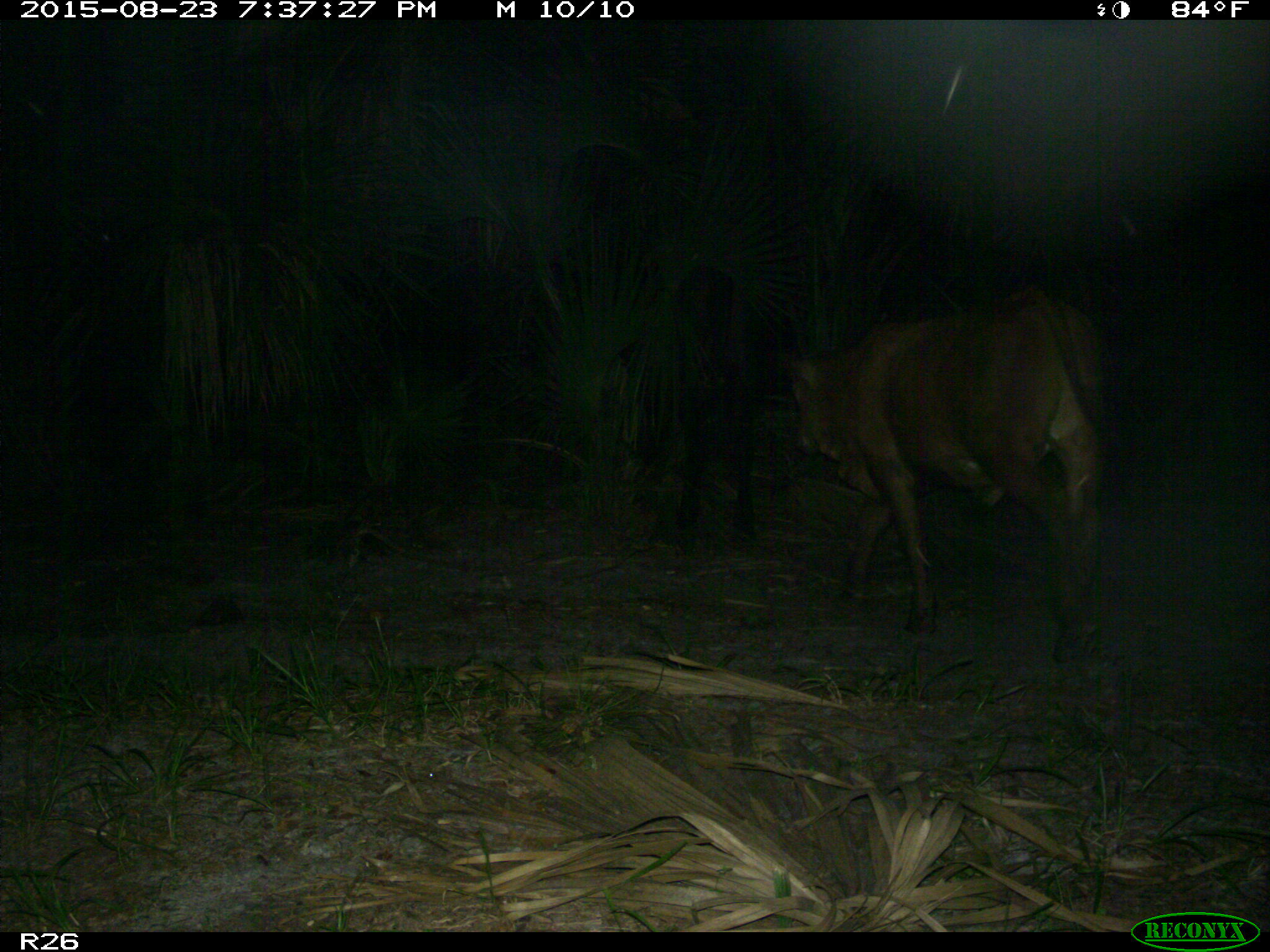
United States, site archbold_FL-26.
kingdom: Animalia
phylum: Chordata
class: Mammalia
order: Artiodactyla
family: Bovidae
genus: Bos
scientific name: Bos taurus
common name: domestic cow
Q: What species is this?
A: Bos taurus (domestic cow).